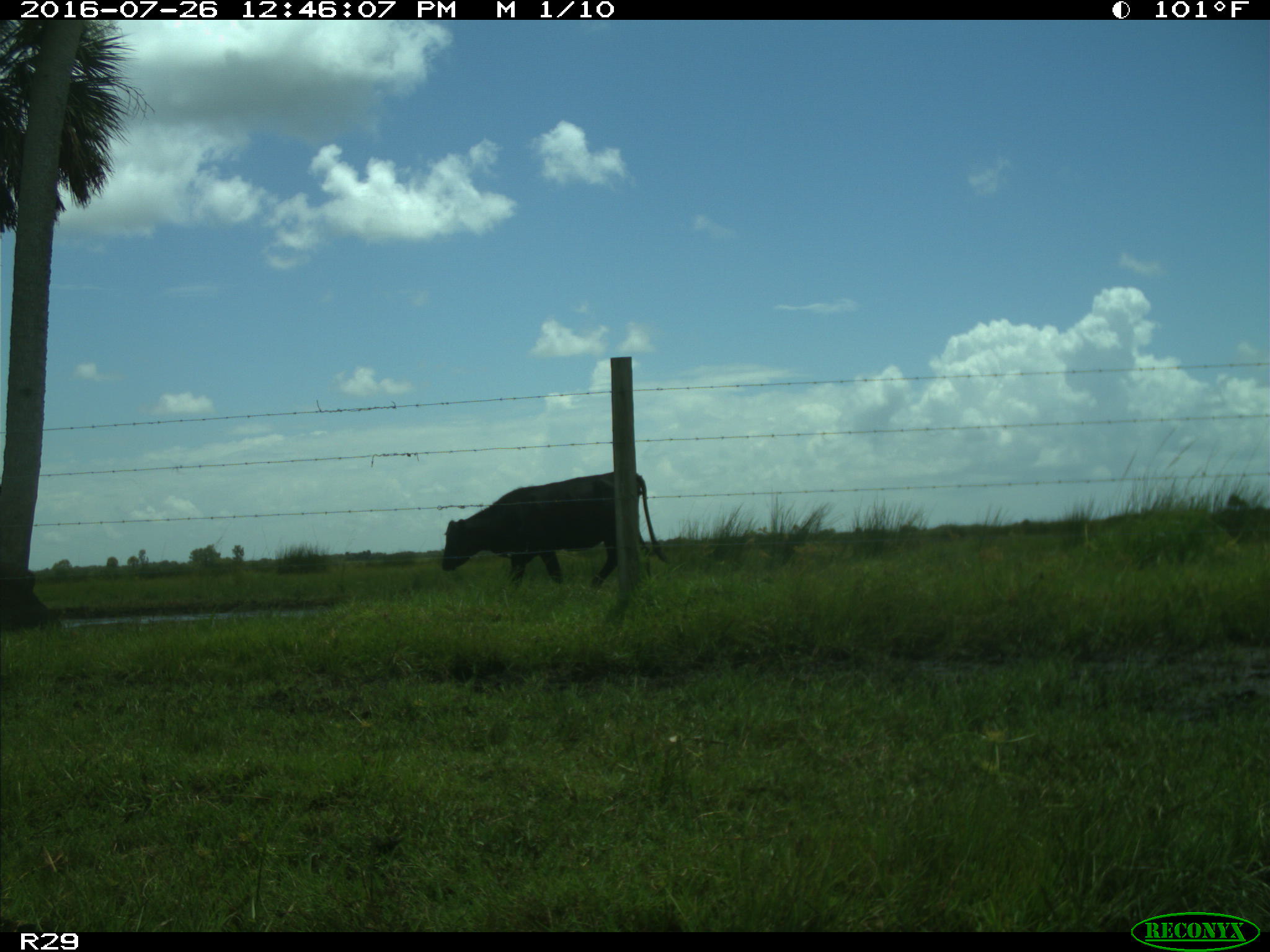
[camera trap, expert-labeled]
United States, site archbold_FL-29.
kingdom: Animalia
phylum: Chordata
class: Mammalia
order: Artiodactyla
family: Bovidae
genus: Bos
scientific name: Bos taurus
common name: domestic cow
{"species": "Bos taurus (domestic cow)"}